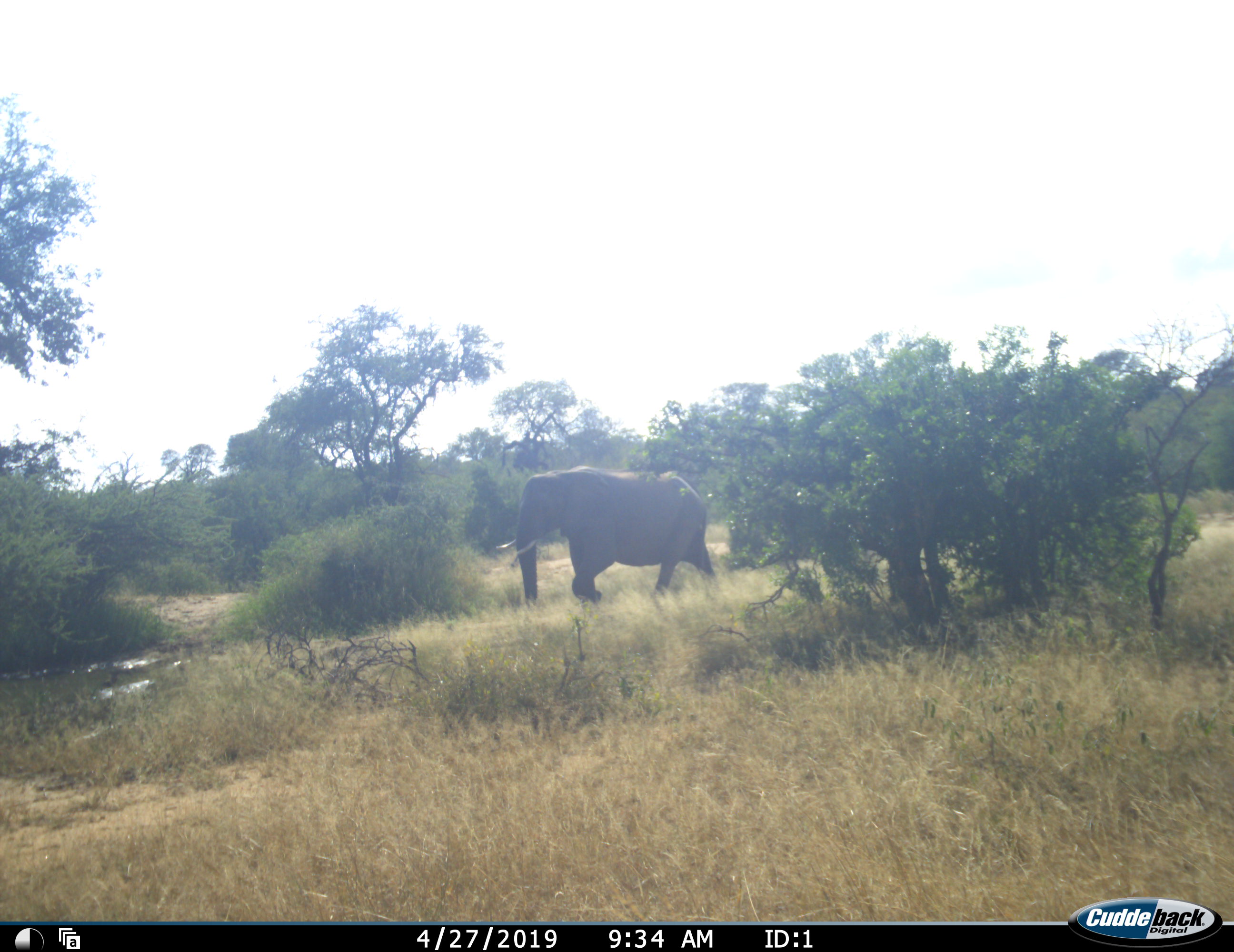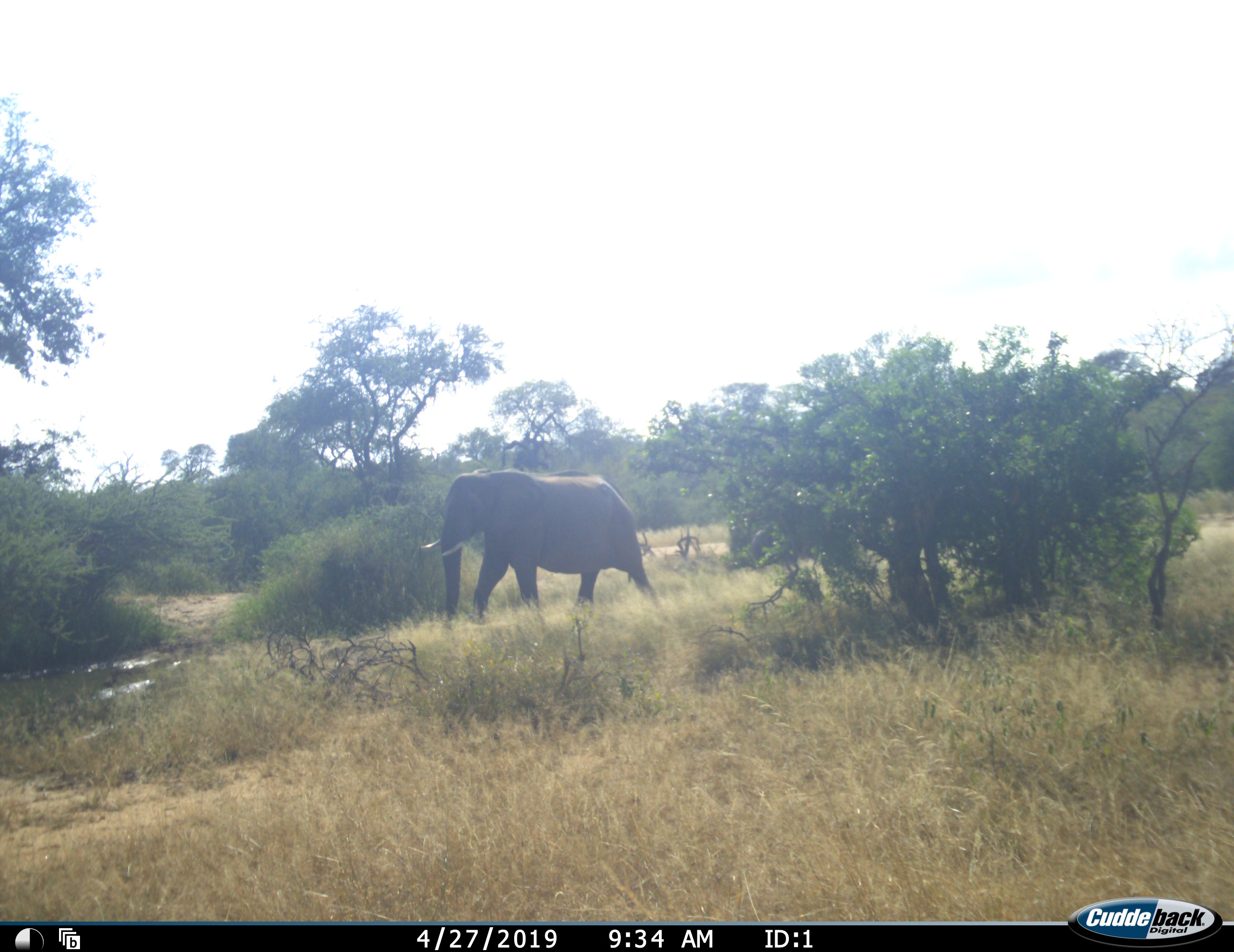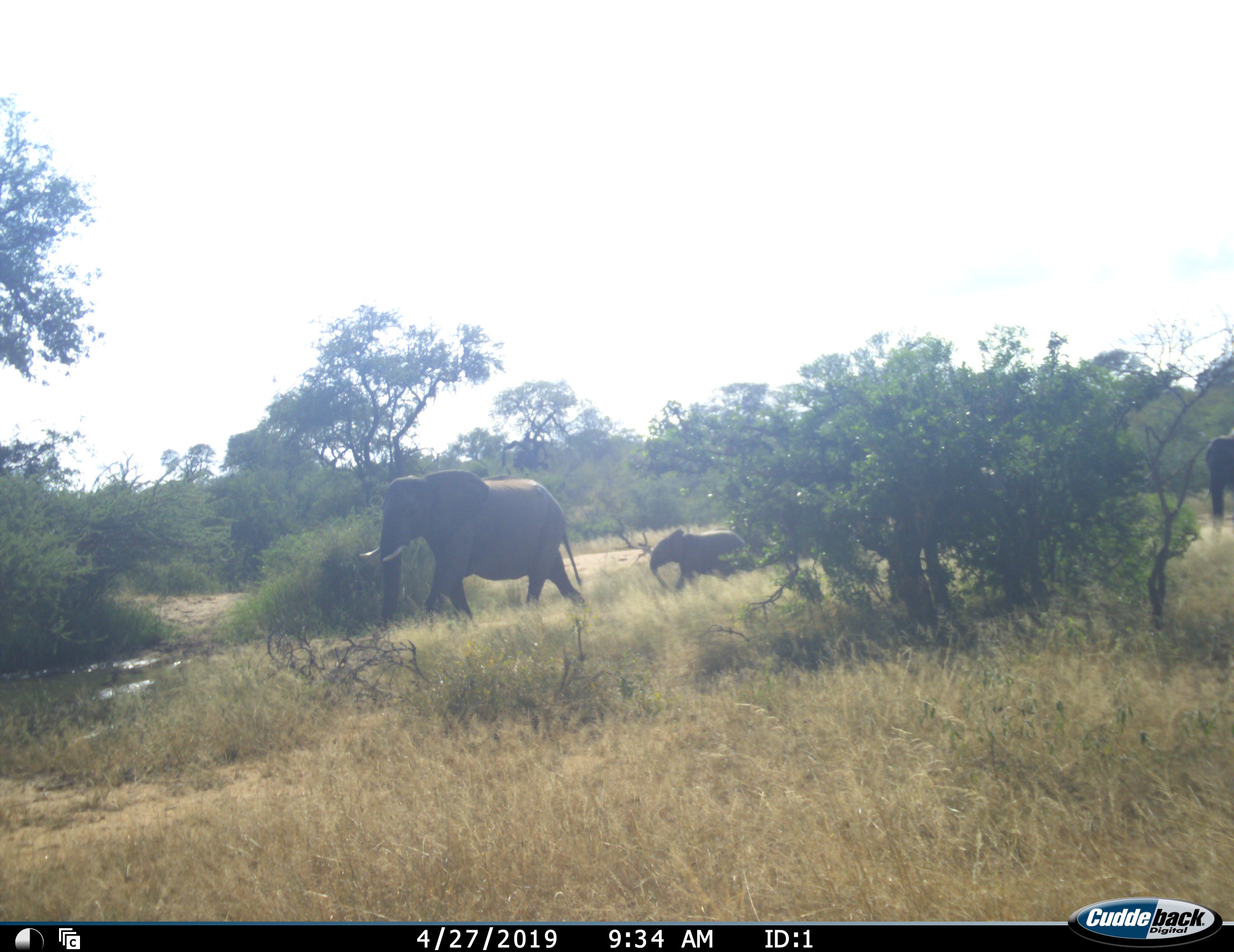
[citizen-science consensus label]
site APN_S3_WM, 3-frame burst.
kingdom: Animalia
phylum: Chordata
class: Mammalia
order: Proboscidea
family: Elephantidae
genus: Loxodonta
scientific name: Loxodonta africana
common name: african bush elephant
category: elephant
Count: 3.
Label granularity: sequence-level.